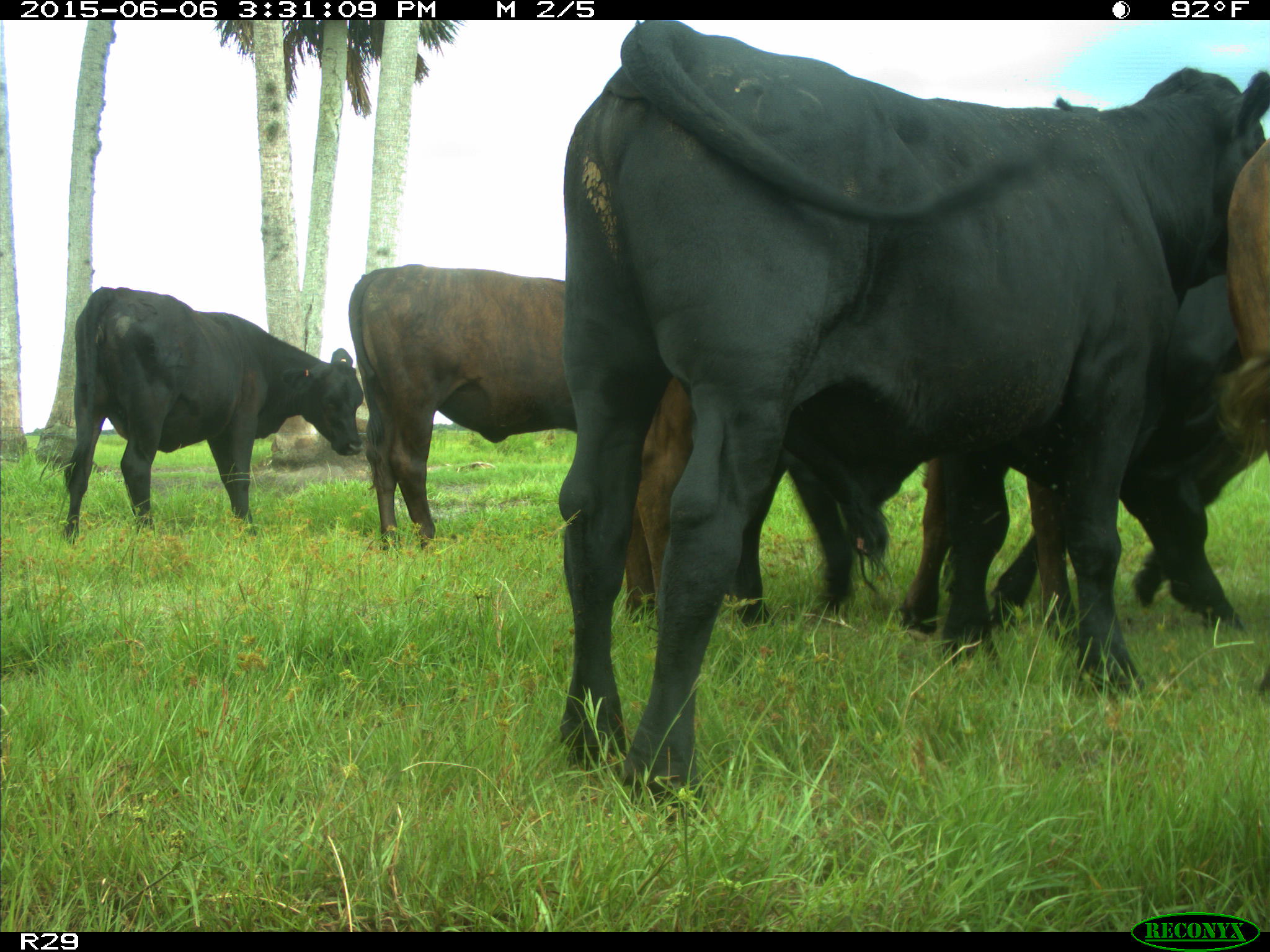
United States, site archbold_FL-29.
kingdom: Animalia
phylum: Chordata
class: Mammalia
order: Artiodactyla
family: Bovidae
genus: Bos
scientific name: Bos taurus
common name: domestic cow